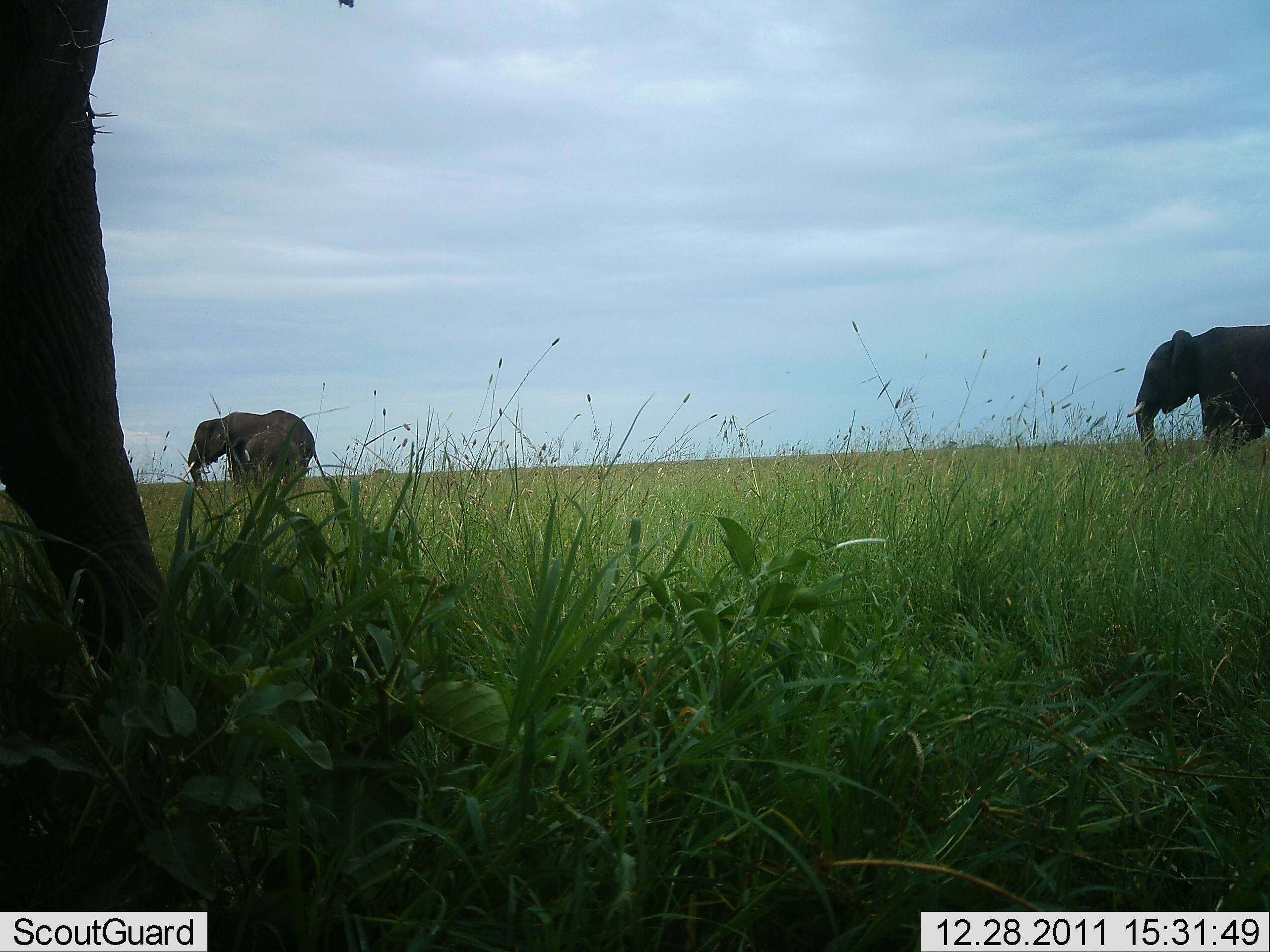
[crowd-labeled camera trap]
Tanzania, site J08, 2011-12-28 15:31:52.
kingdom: Animalia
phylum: Chordata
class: Mammalia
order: Proboscidea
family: Elephantidae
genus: Loxodonta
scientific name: Loxodonta africana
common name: african bush elephant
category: elephant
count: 3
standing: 42%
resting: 0%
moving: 58%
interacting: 0%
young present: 17%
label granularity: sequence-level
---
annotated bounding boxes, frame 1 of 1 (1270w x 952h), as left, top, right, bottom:
animal: 0, 0, 191, 913; 1125, 323, 1270, 473; 184, 406, 319, 493; 231, 429, 302, 494